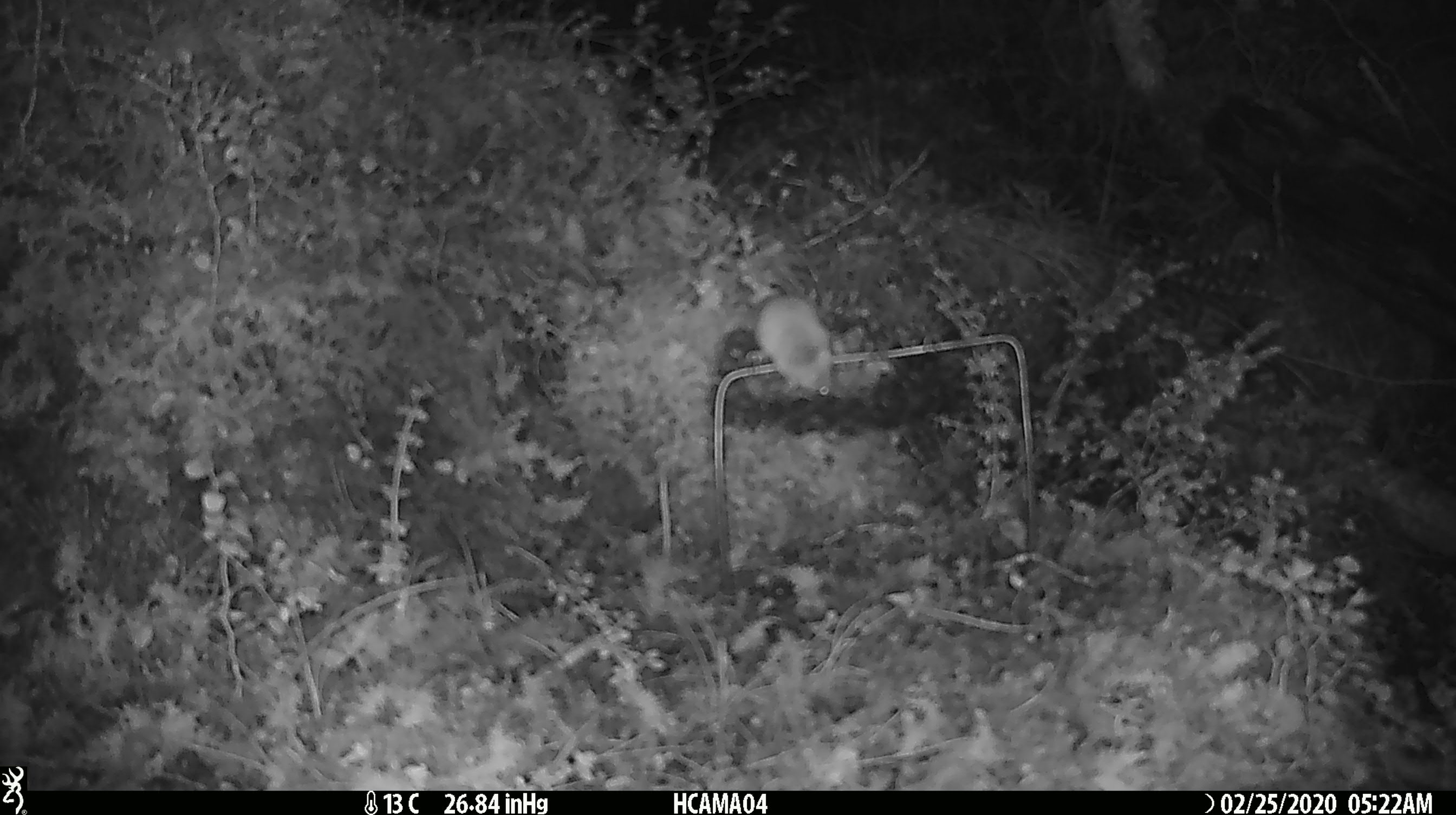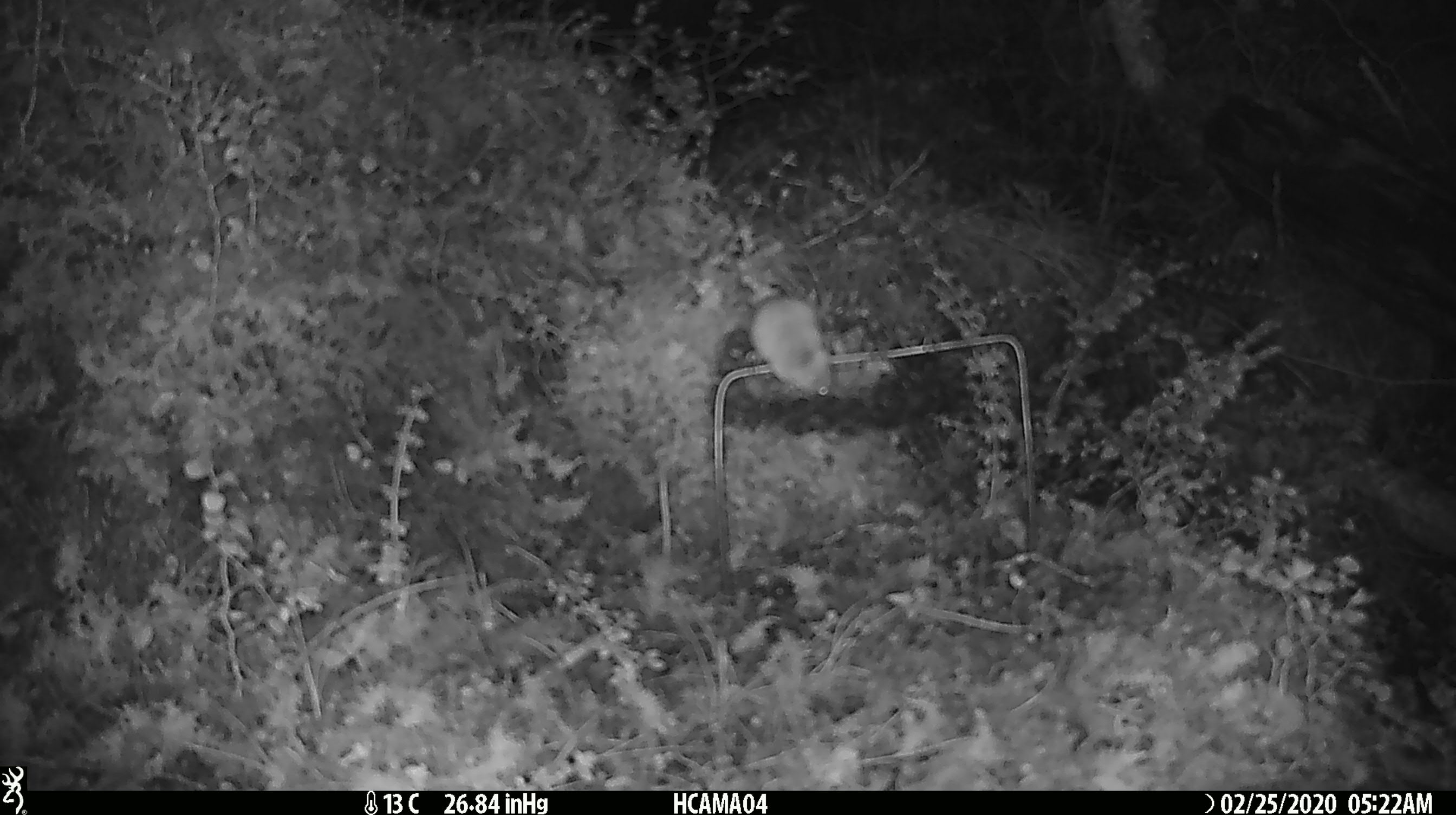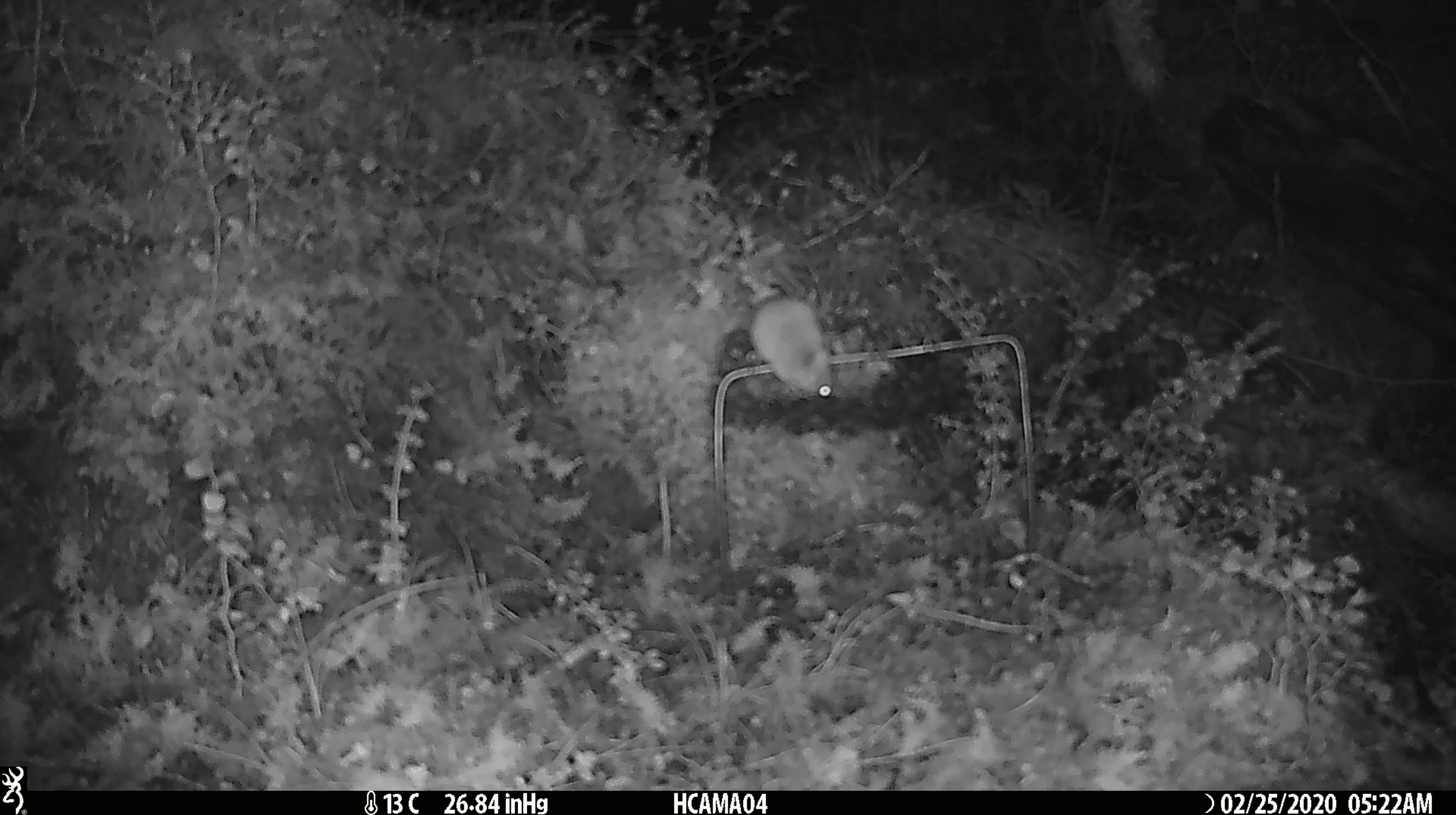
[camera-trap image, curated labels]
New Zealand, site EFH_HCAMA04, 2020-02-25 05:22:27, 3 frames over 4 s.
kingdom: Animalia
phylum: Chordata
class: Mammalia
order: Rodentia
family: Muridae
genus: Mus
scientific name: Mus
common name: mouse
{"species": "mouse (Mus)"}